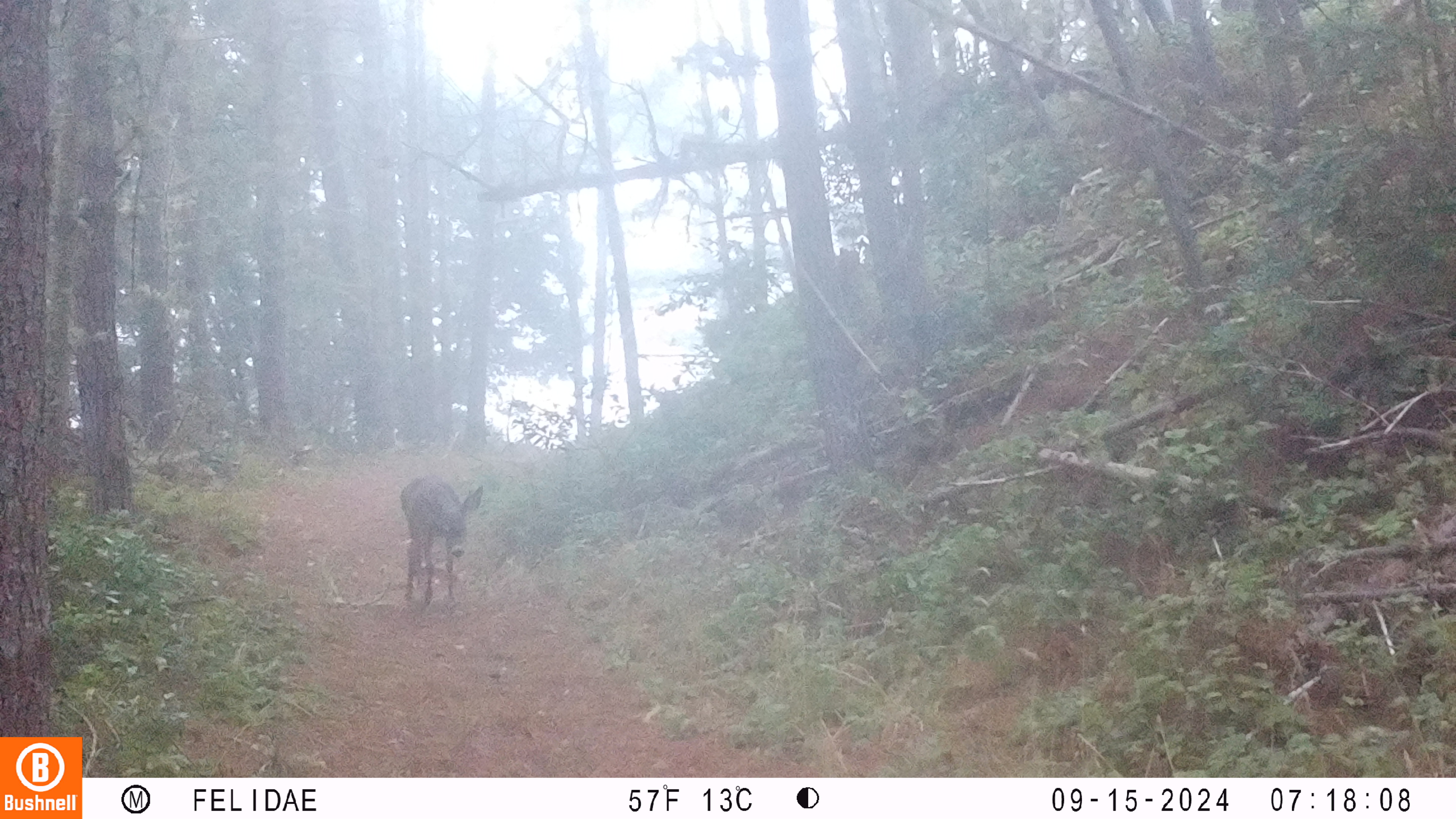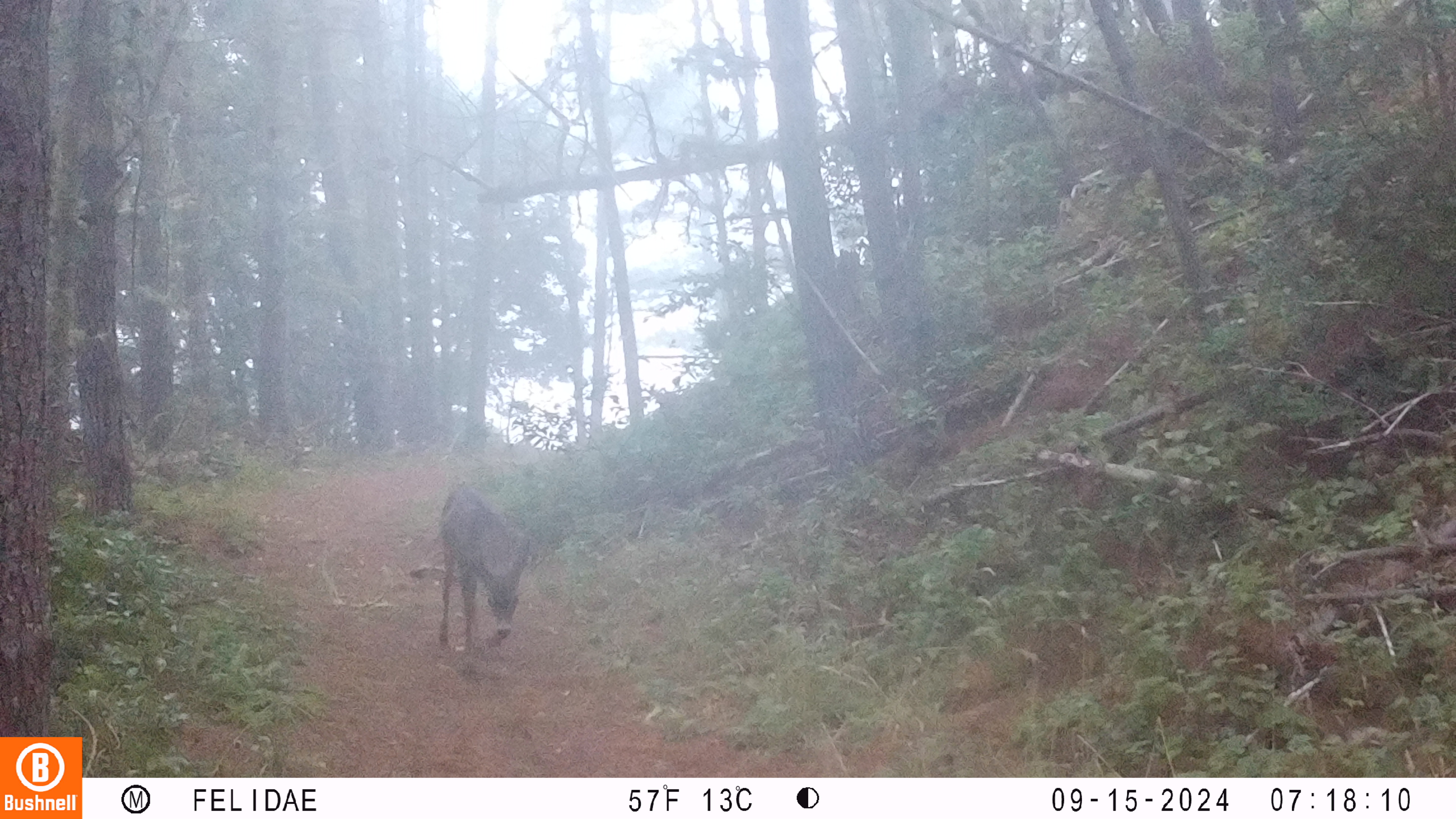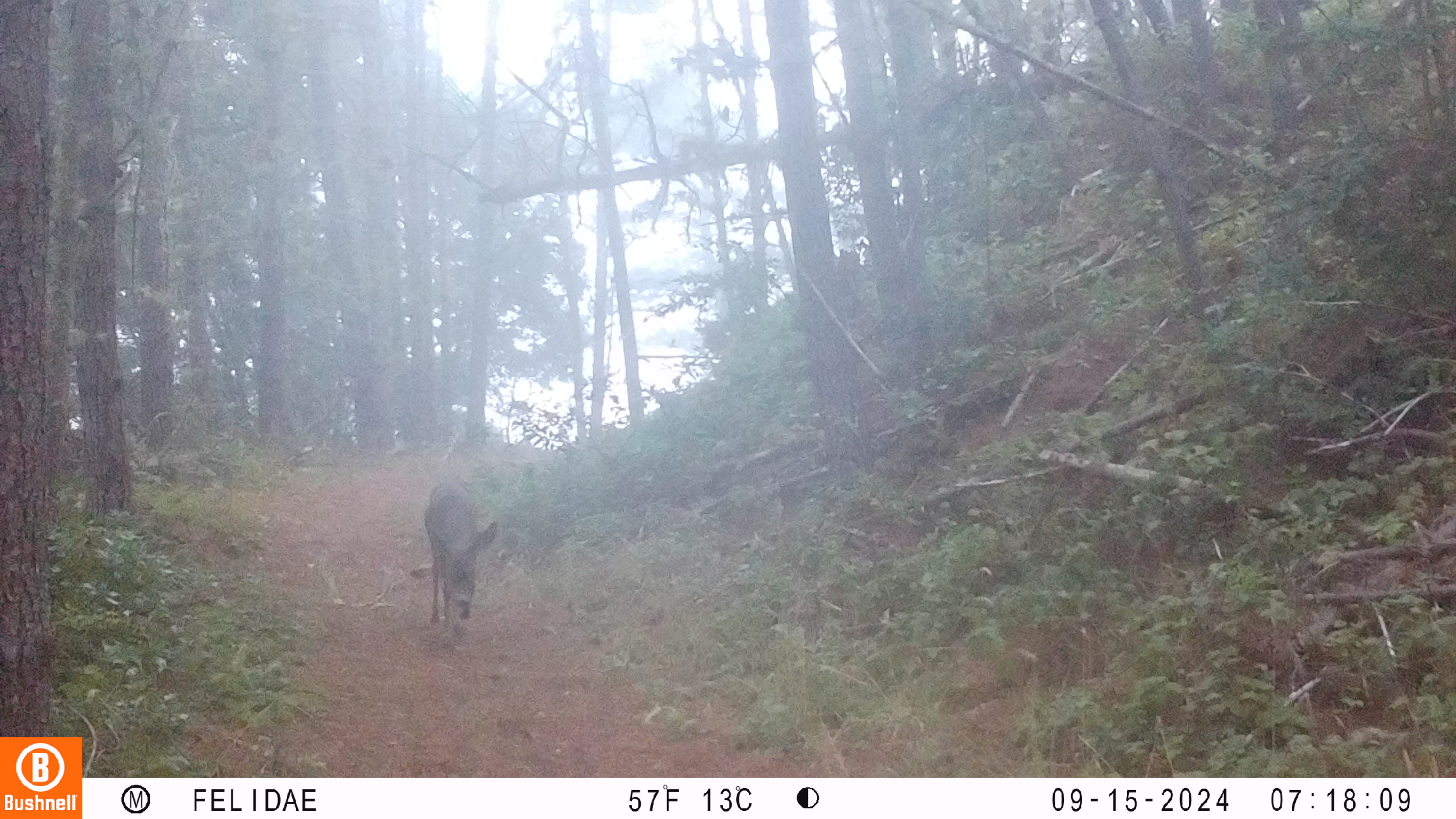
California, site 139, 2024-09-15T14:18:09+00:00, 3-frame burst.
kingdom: Animalia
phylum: Chordata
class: Mammalia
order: Artiodactyla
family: Cervidae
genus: Odocoileus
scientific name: Odocoileus hemionus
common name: mule deer